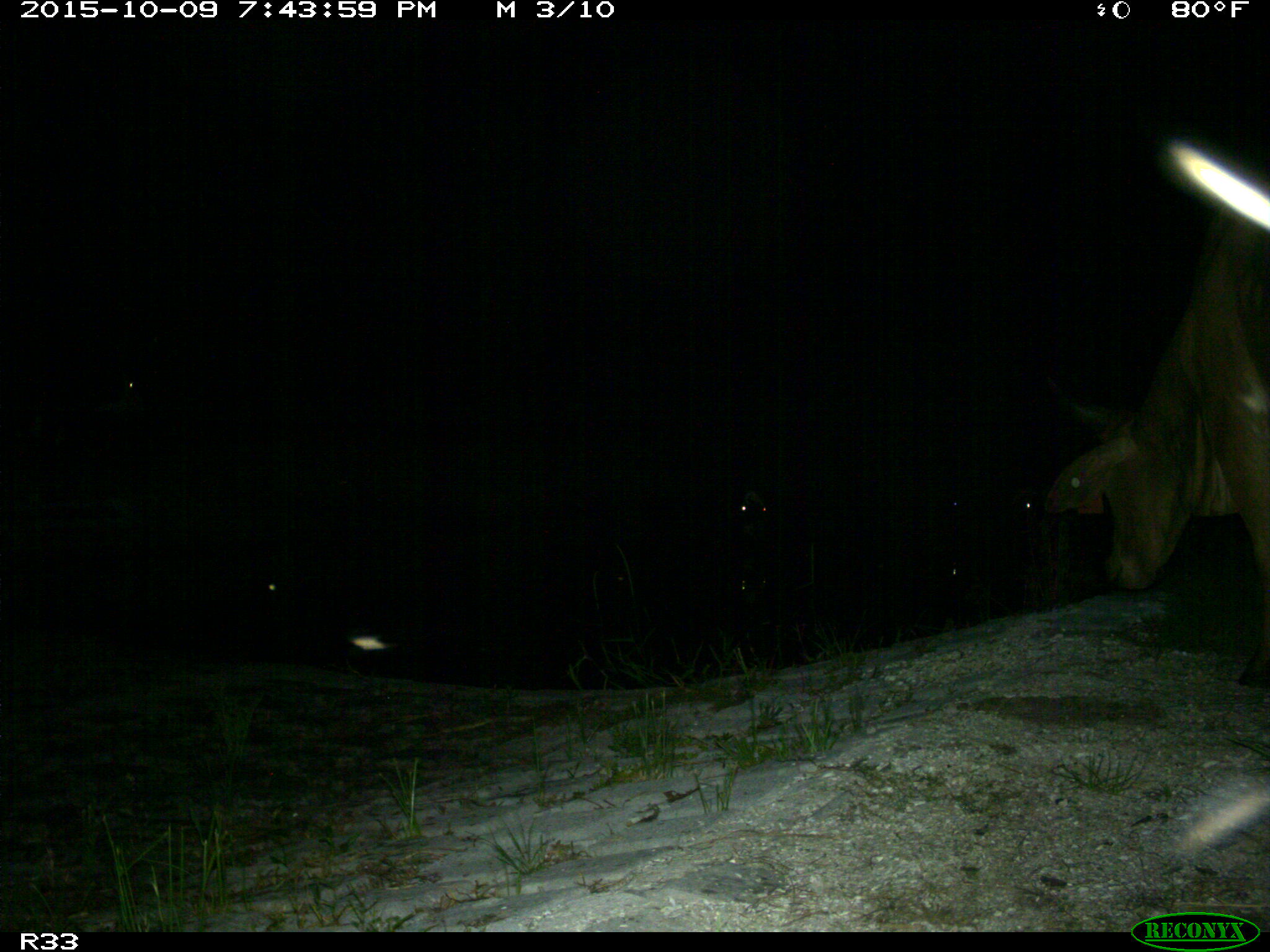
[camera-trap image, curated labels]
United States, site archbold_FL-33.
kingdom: Animalia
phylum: Chordata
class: Mammalia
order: Artiodactyla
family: Bovidae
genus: Bos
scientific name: Bos taurus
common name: domestic cow